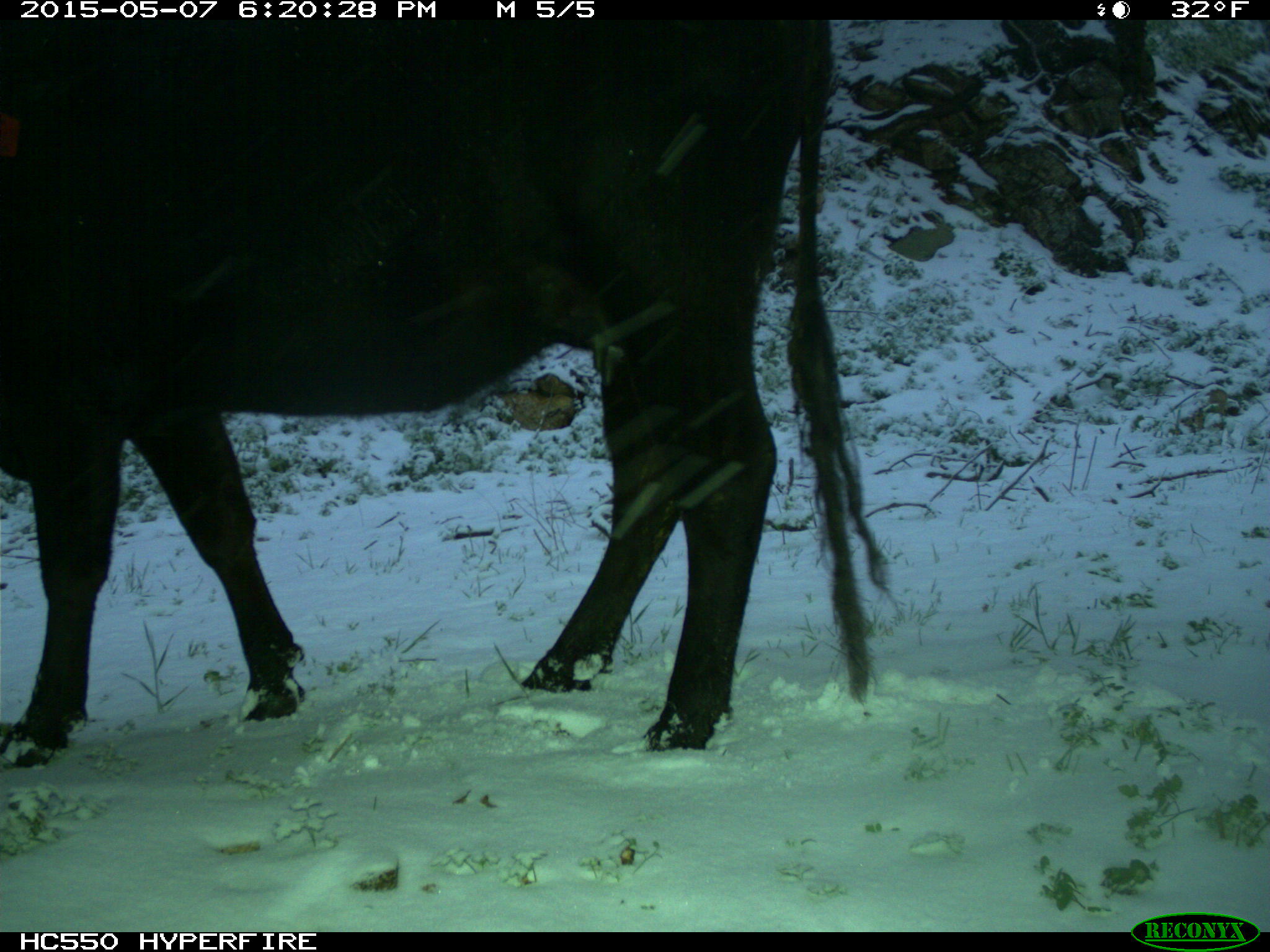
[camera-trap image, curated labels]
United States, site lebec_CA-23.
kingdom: Animalia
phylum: Chordata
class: Mammalia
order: Artiodactyla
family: Bovidae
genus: Bos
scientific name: Bos taurus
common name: domestic cow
Bos taurus (domestic cow).